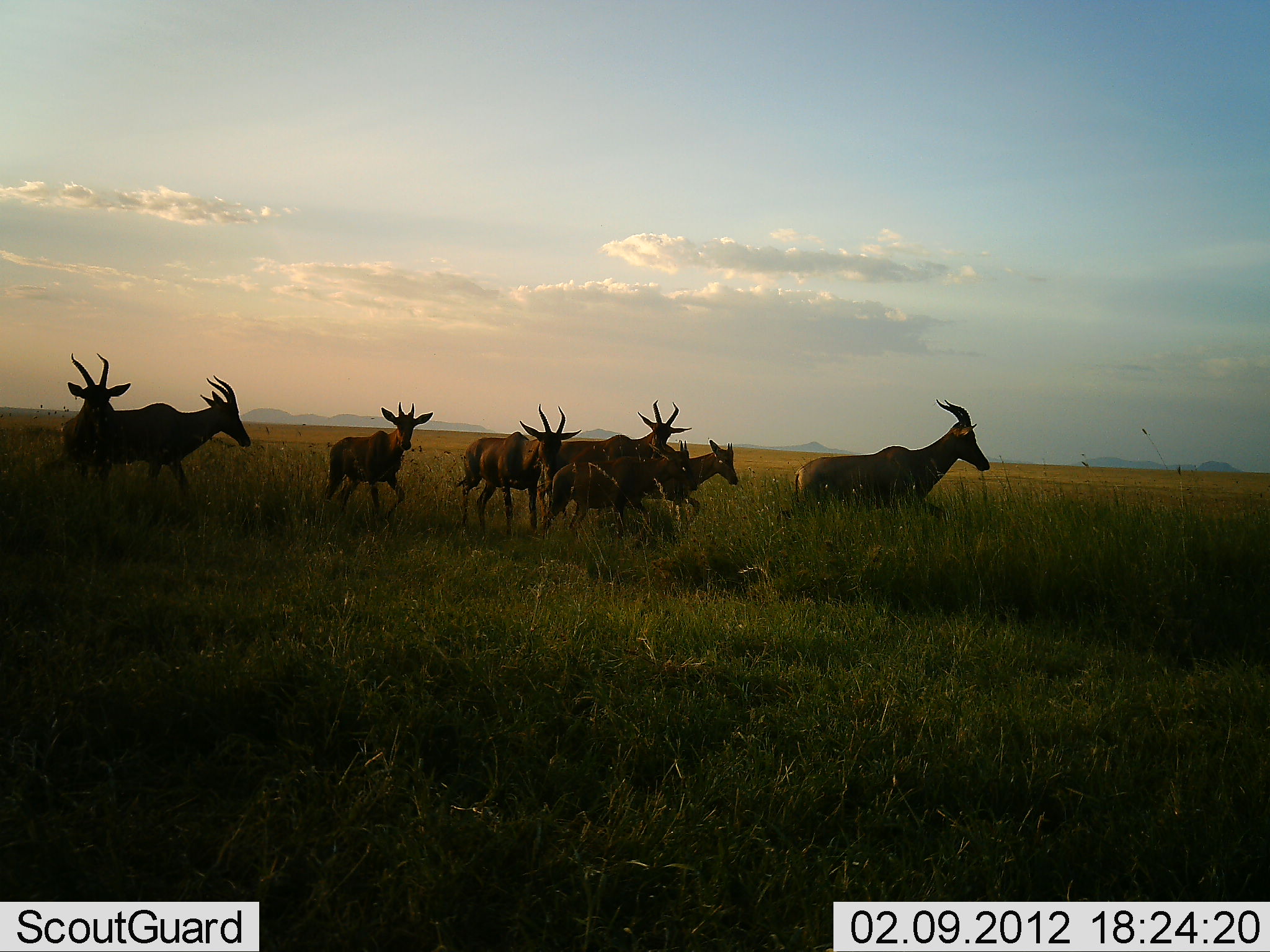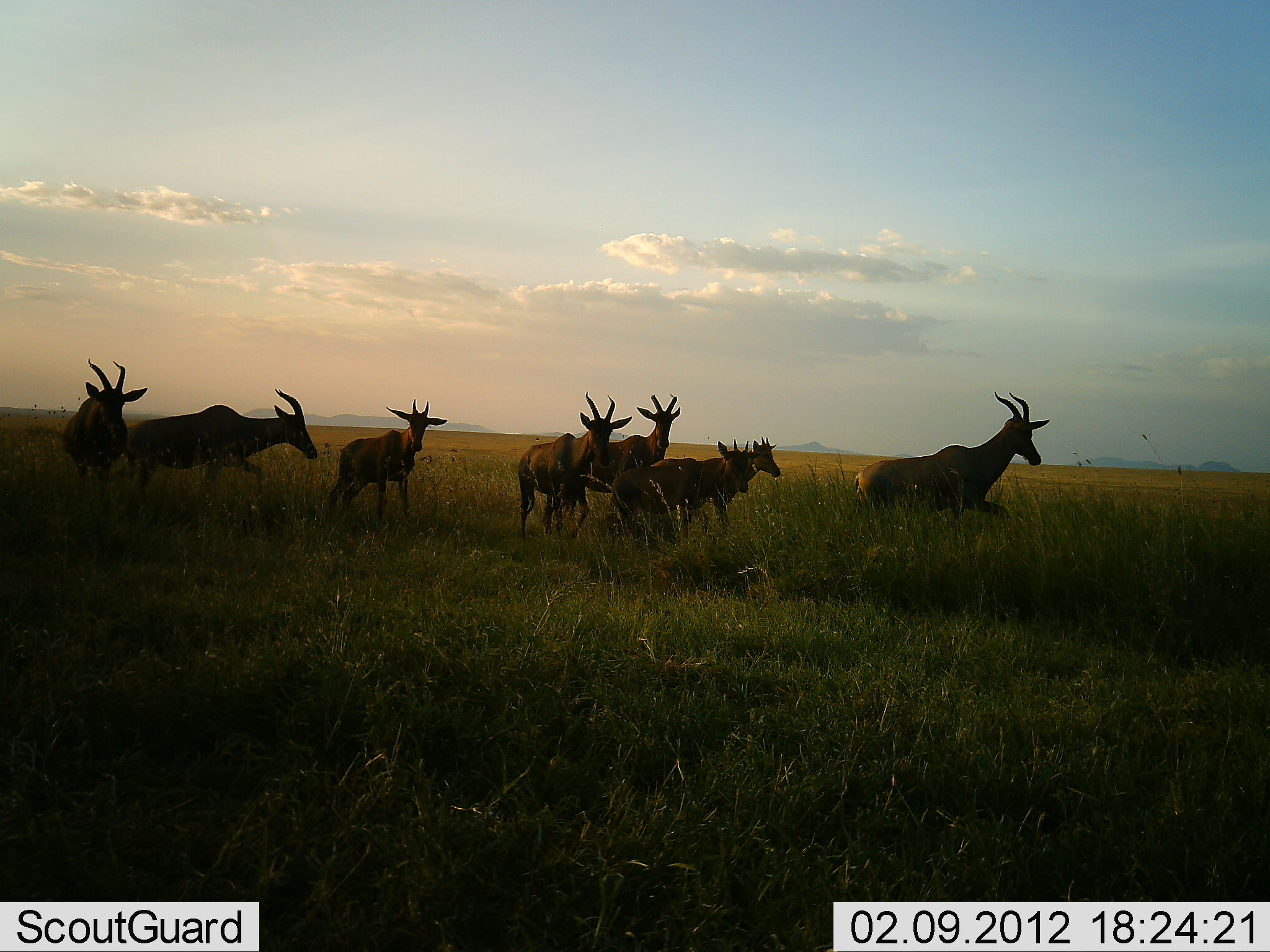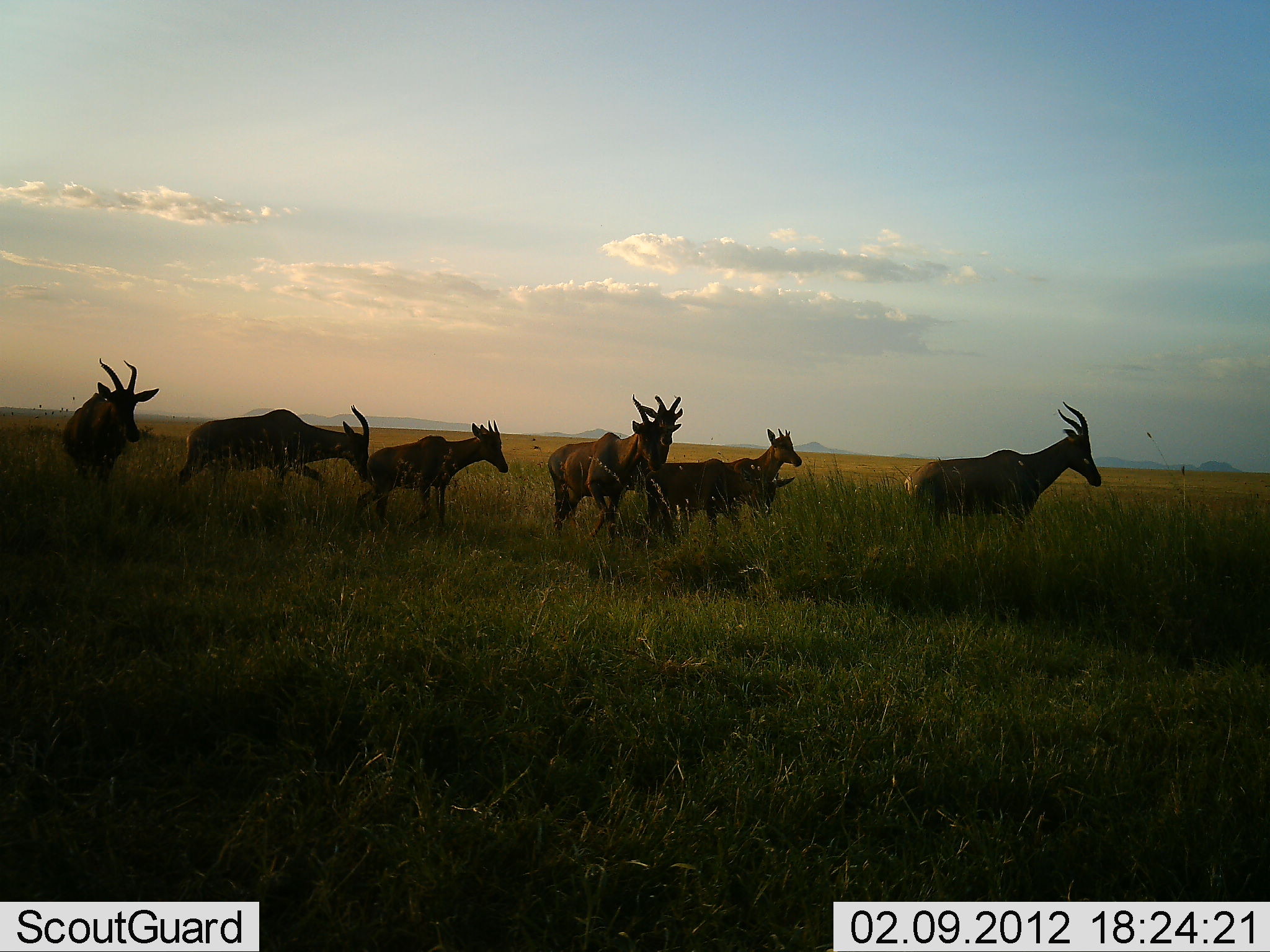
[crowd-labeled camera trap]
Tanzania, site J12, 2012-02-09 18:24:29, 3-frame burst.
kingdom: Animalia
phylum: Chordata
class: Mammalia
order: Artiodactyla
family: Bovidae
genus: Alcelaphus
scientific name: Alcelaphus buselaphus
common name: hartebeest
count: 8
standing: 0%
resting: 0%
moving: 100%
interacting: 8%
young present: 54%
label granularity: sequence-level